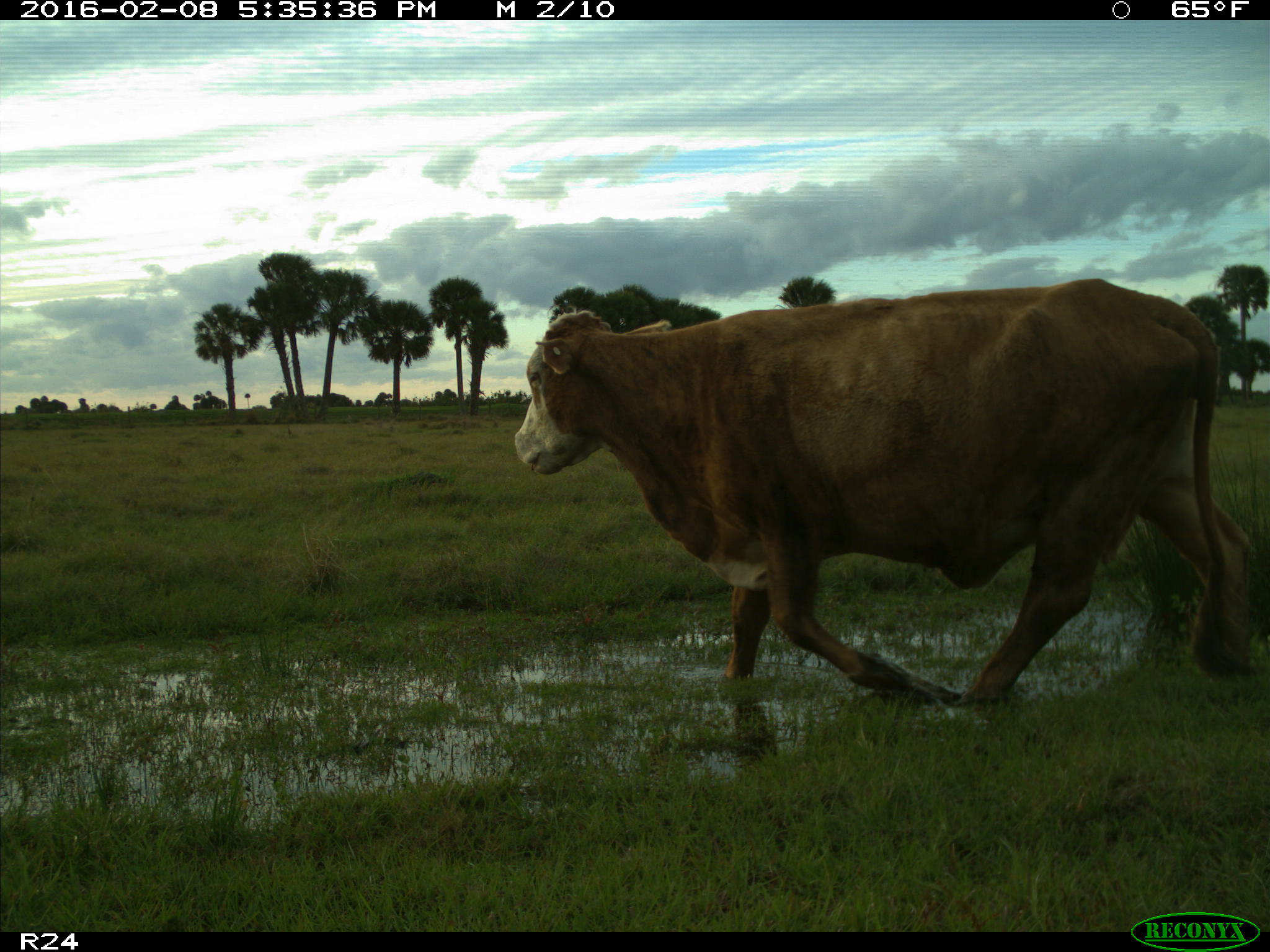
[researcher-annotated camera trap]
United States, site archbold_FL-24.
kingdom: Animalia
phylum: Chordata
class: Mammalia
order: Artiodactyla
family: Bovidae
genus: Bos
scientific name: Bos taurus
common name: domestic cow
Bos taurus (domestic cow).